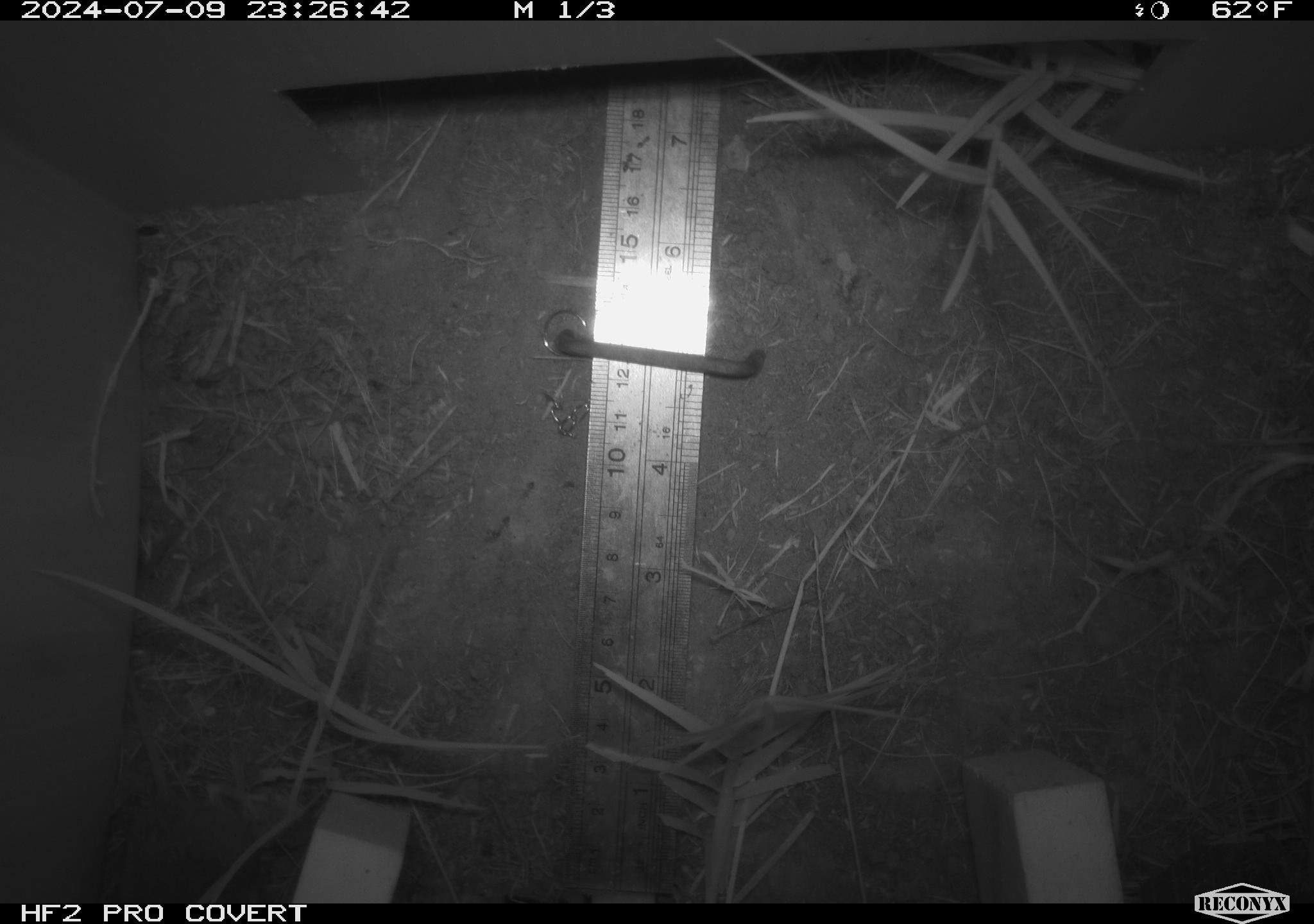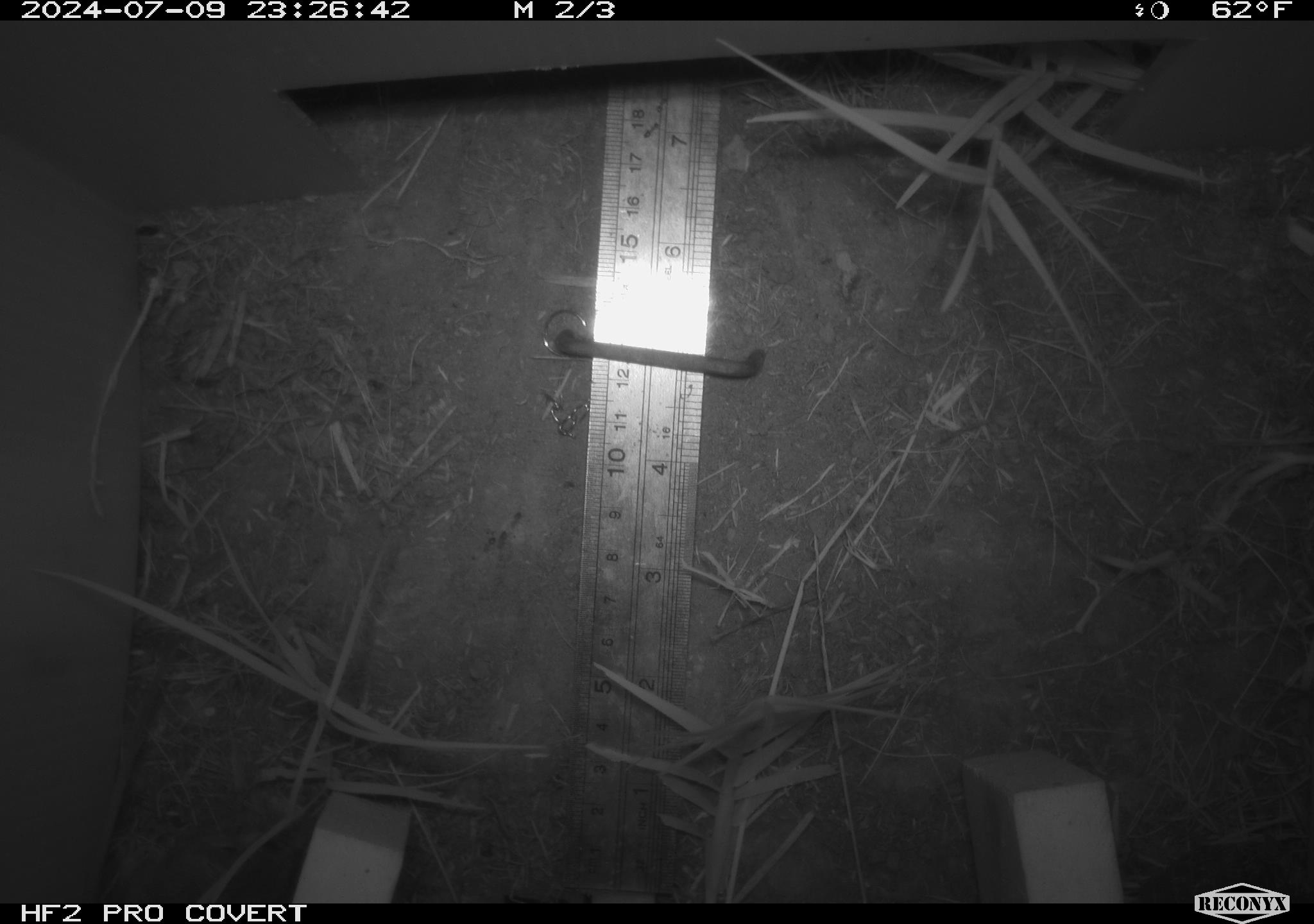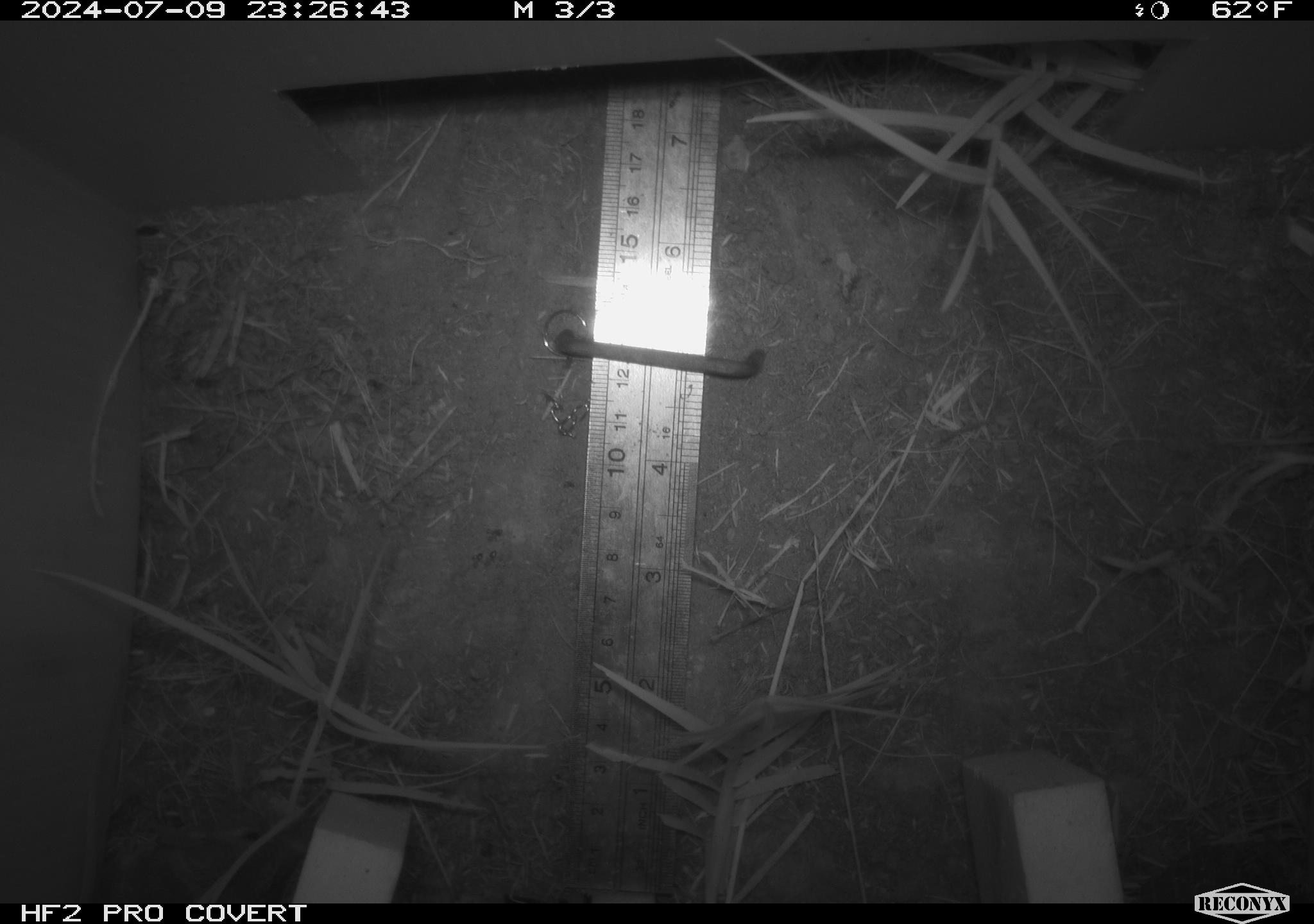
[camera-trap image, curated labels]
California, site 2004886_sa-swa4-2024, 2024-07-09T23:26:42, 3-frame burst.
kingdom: Animalia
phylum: Chordata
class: Mammalia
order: Rodentia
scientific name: Rodentia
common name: mouse species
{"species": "mouse species (Rodentia)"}